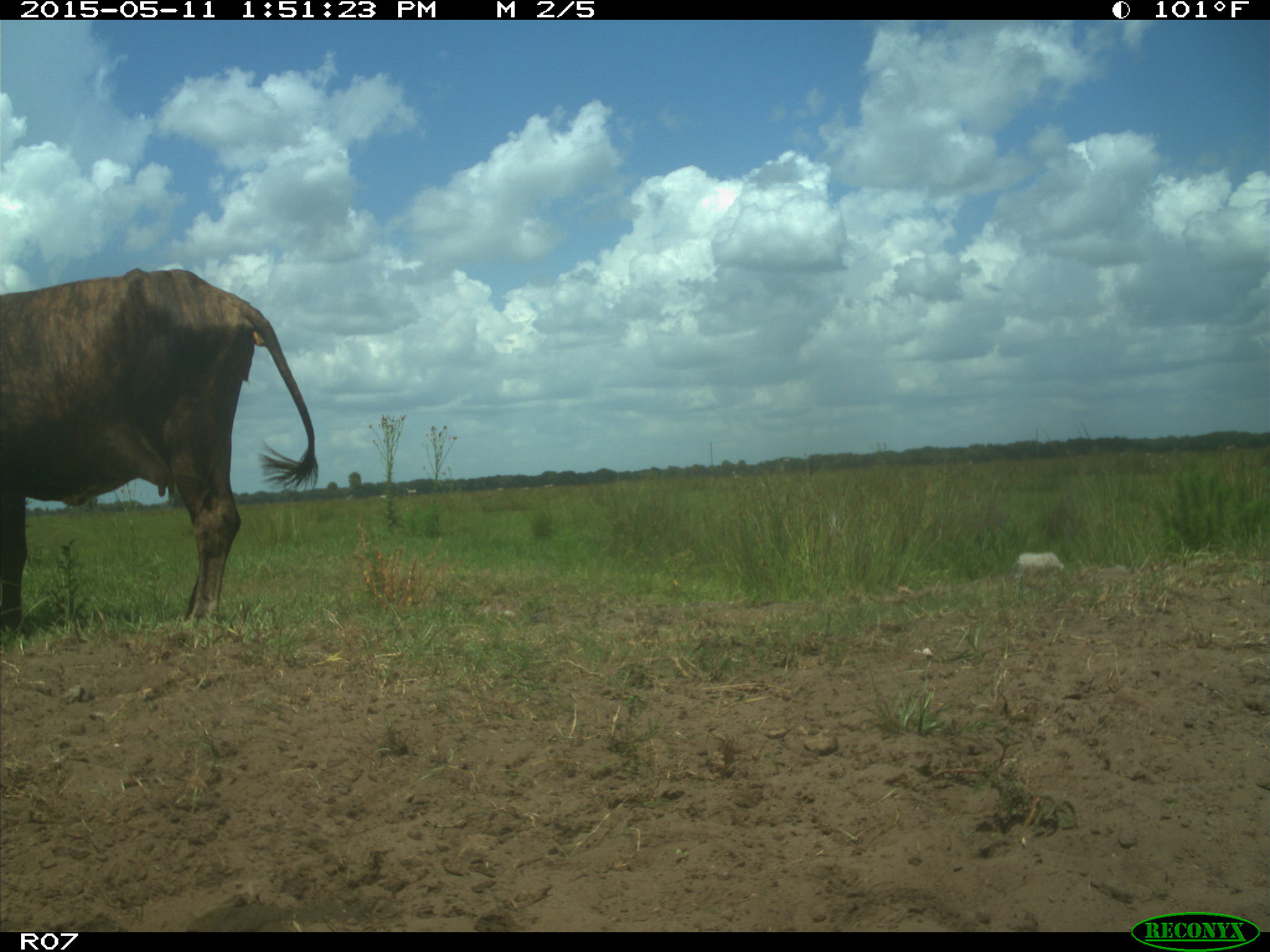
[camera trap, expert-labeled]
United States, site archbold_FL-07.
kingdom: Animalia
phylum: Chordata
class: Mammalia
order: Artiodactyla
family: Bovidae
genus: Bos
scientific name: Bos taurus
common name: domestic cow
Bos taurus (domestic cow).